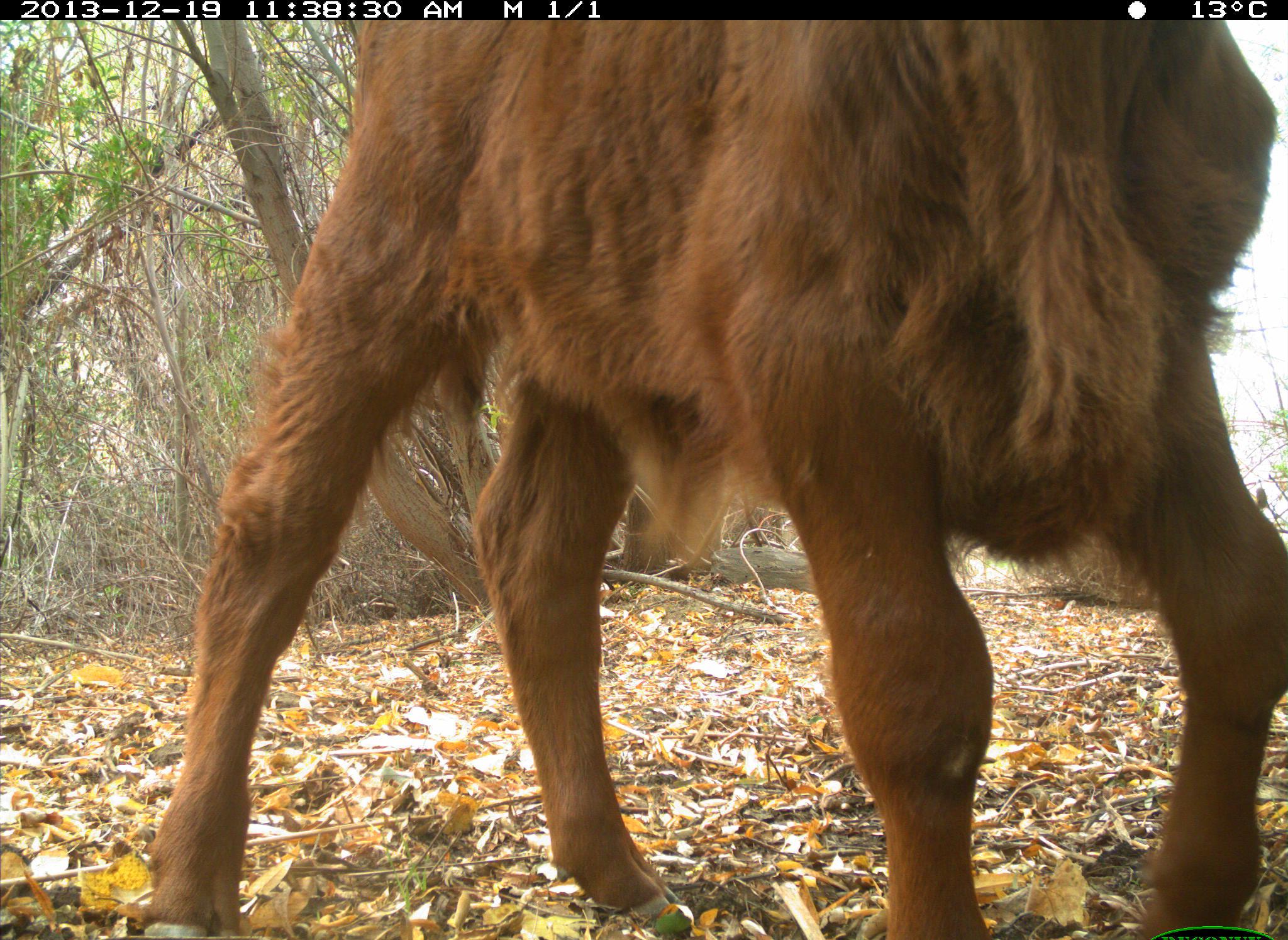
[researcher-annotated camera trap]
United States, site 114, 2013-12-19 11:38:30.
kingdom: Animalia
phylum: Chordata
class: Mammalia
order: Artiodactyla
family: Bovidae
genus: Bos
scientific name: Bos taurus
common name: cow